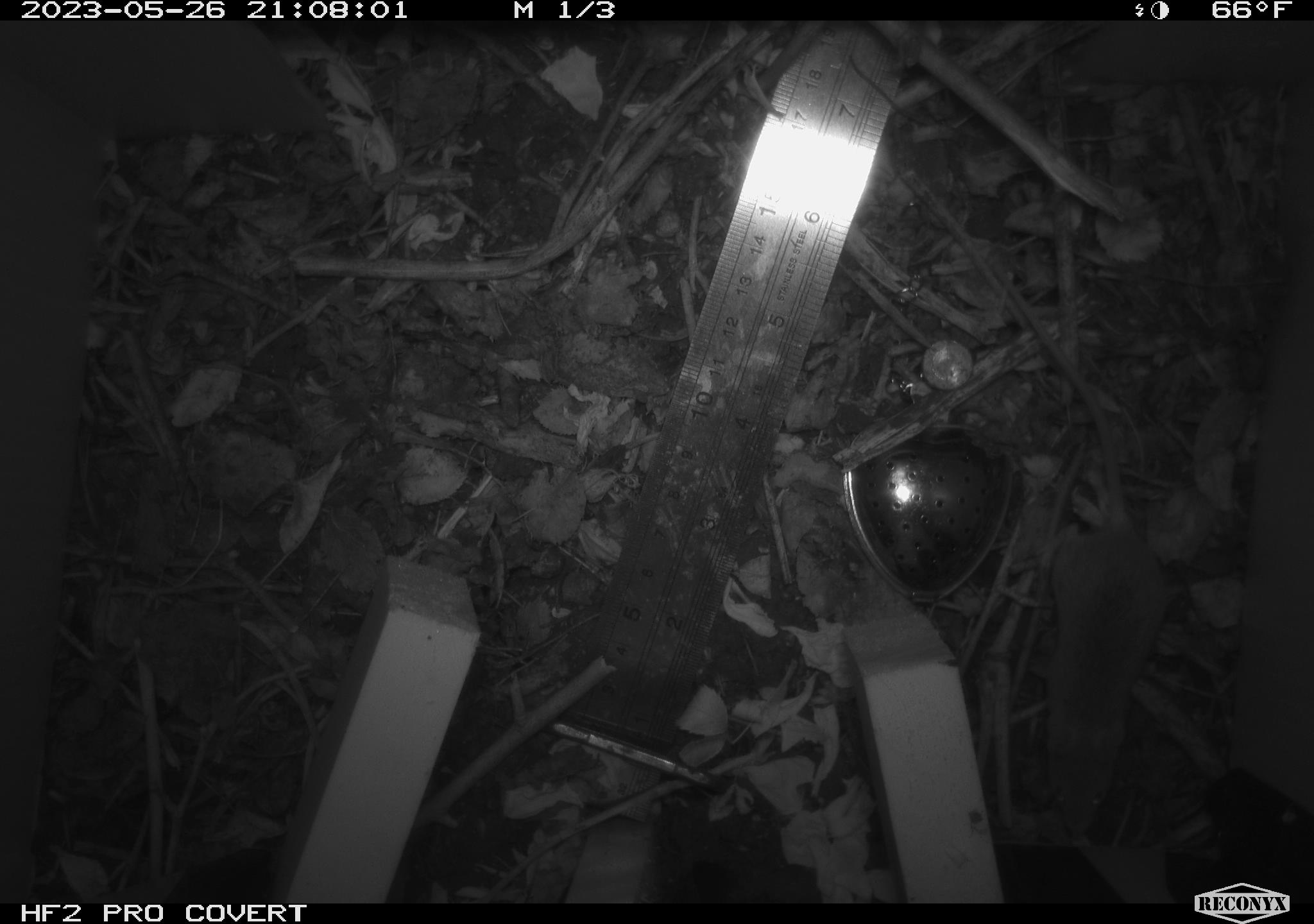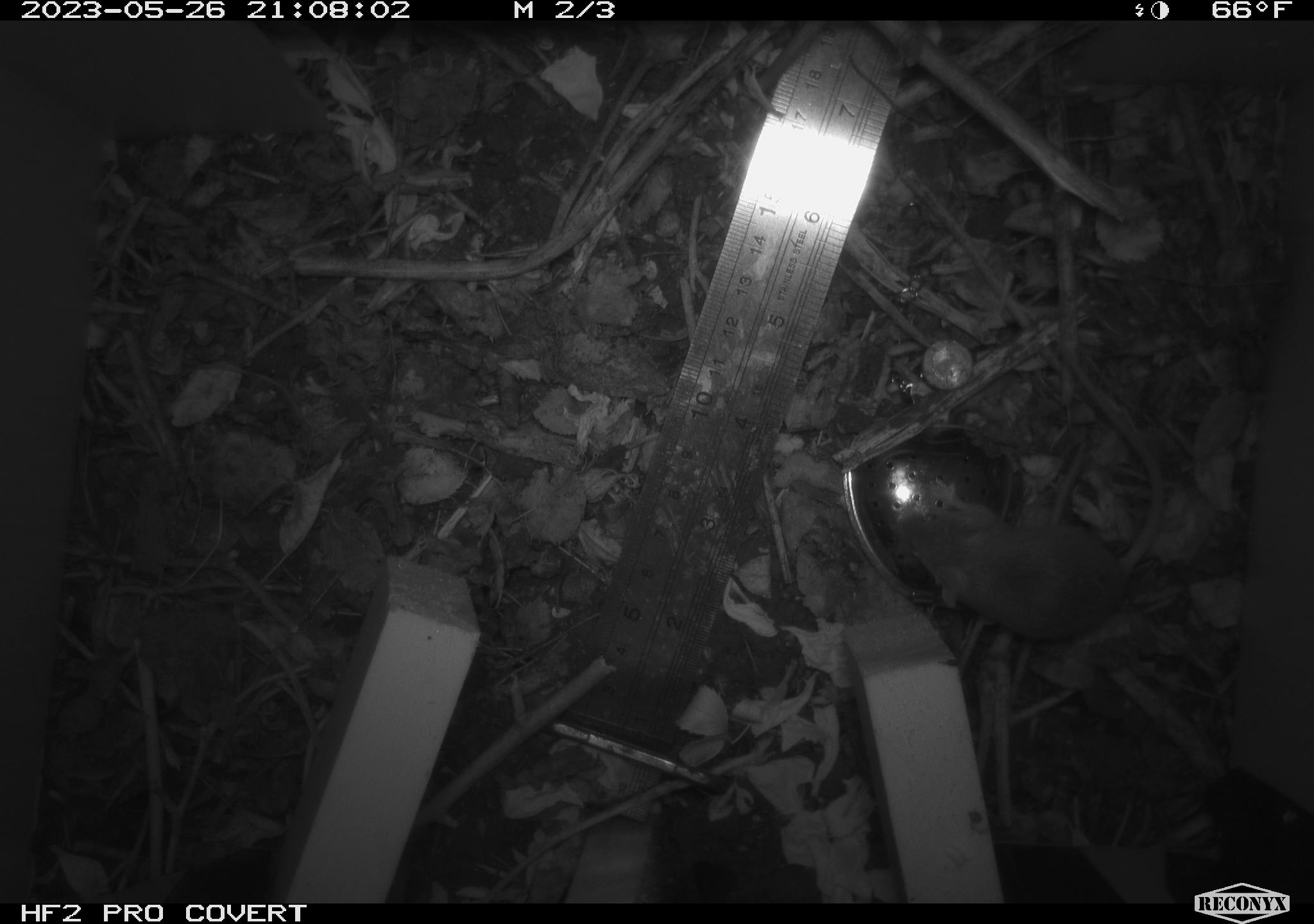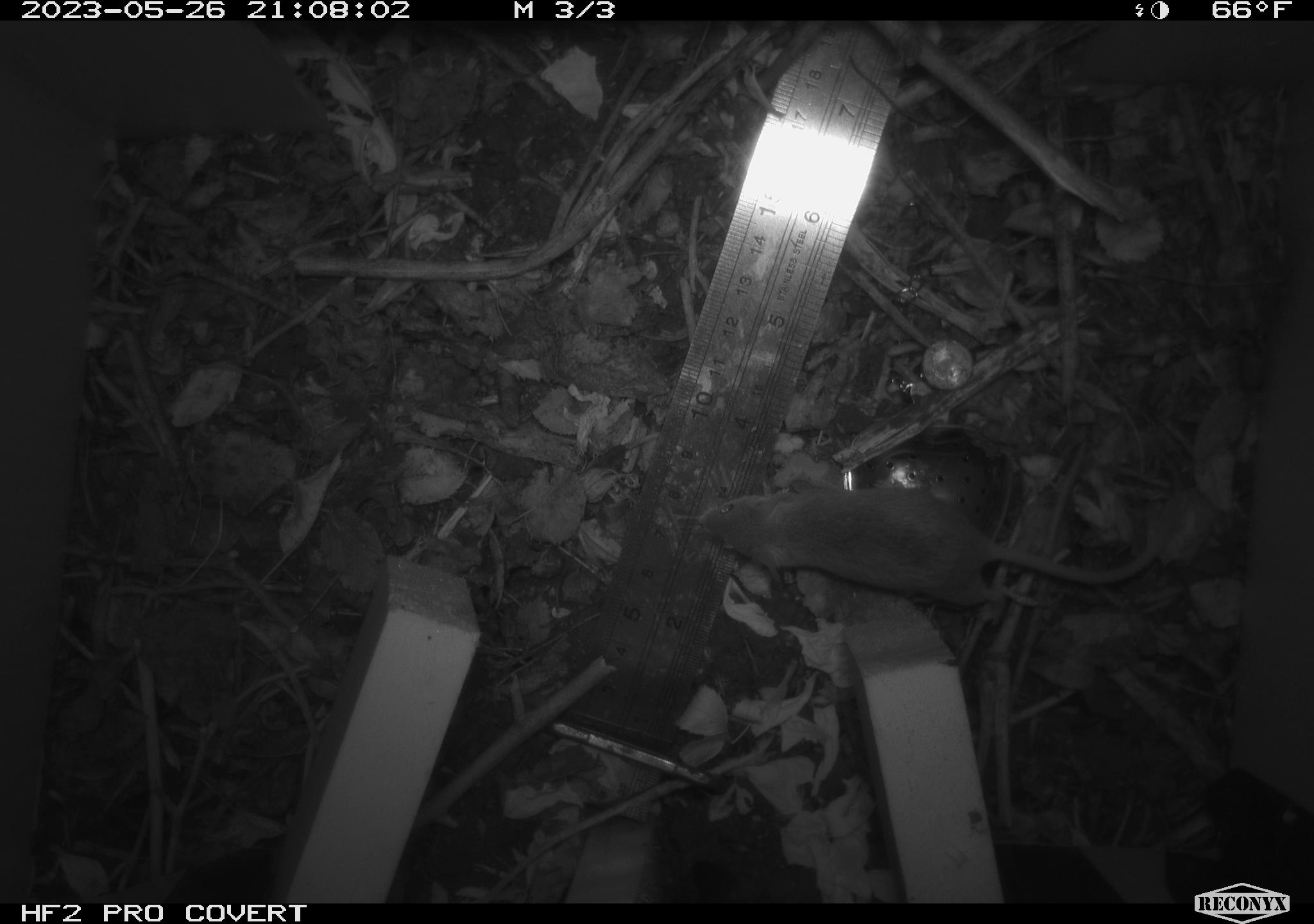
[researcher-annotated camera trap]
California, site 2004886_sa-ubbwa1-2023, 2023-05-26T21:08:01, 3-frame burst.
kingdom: Animalia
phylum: Chordata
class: Mammalia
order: Rodentia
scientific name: Rodentia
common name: mouse species